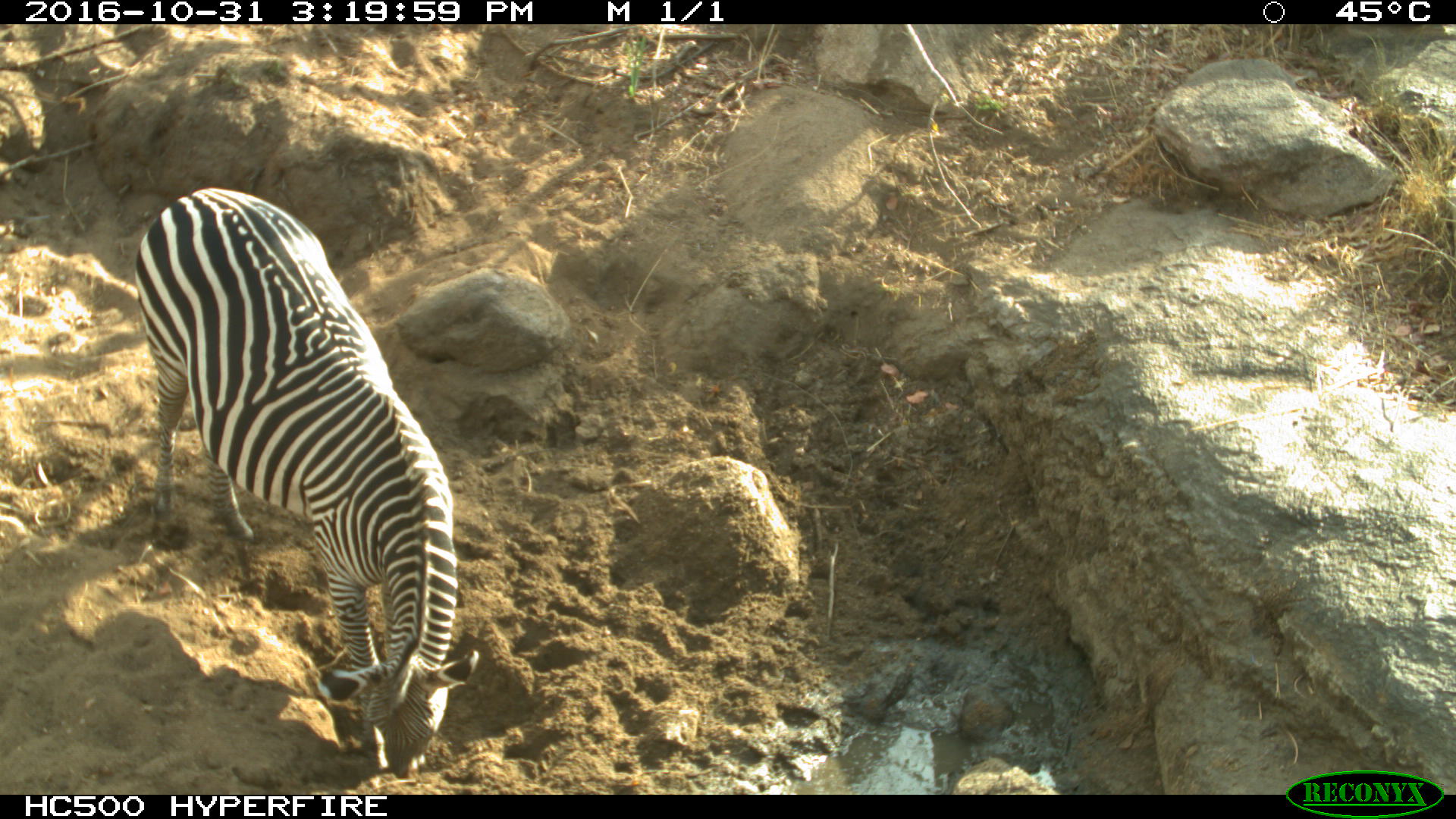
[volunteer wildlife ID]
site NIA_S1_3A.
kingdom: Animalia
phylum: Chordata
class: Mammalia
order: Perissodactyla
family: Equidae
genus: Equus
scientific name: Equus quagga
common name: plains zebra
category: zebraplains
Zebraplains (plains zebra) (Equus quagga), count 1. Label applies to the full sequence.